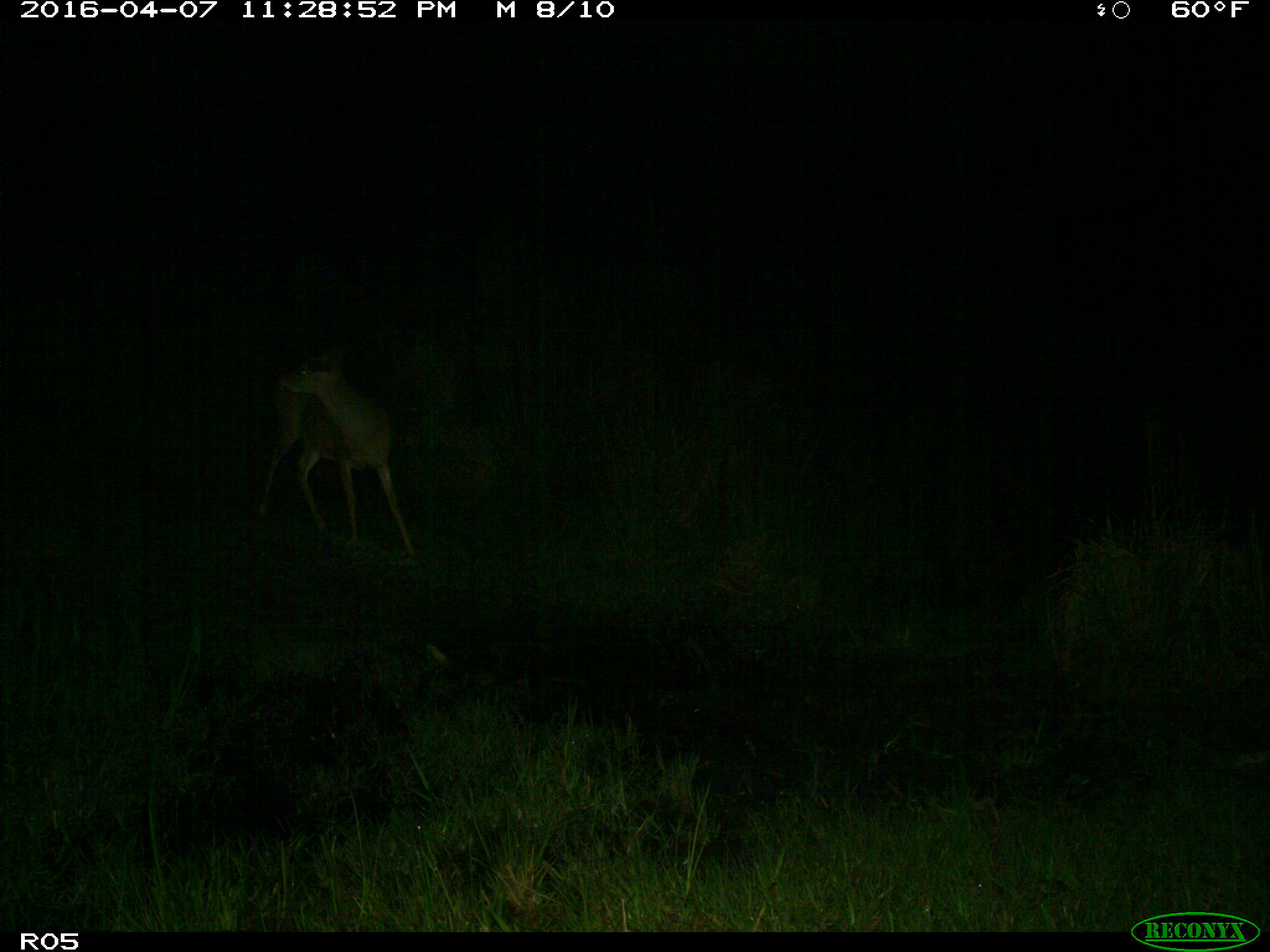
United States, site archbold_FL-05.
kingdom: Animalia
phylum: Chordata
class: Mammalia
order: Artiodactyla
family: Cervidae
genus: Odocoileus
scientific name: Odocoileus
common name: deer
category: unidentified deer